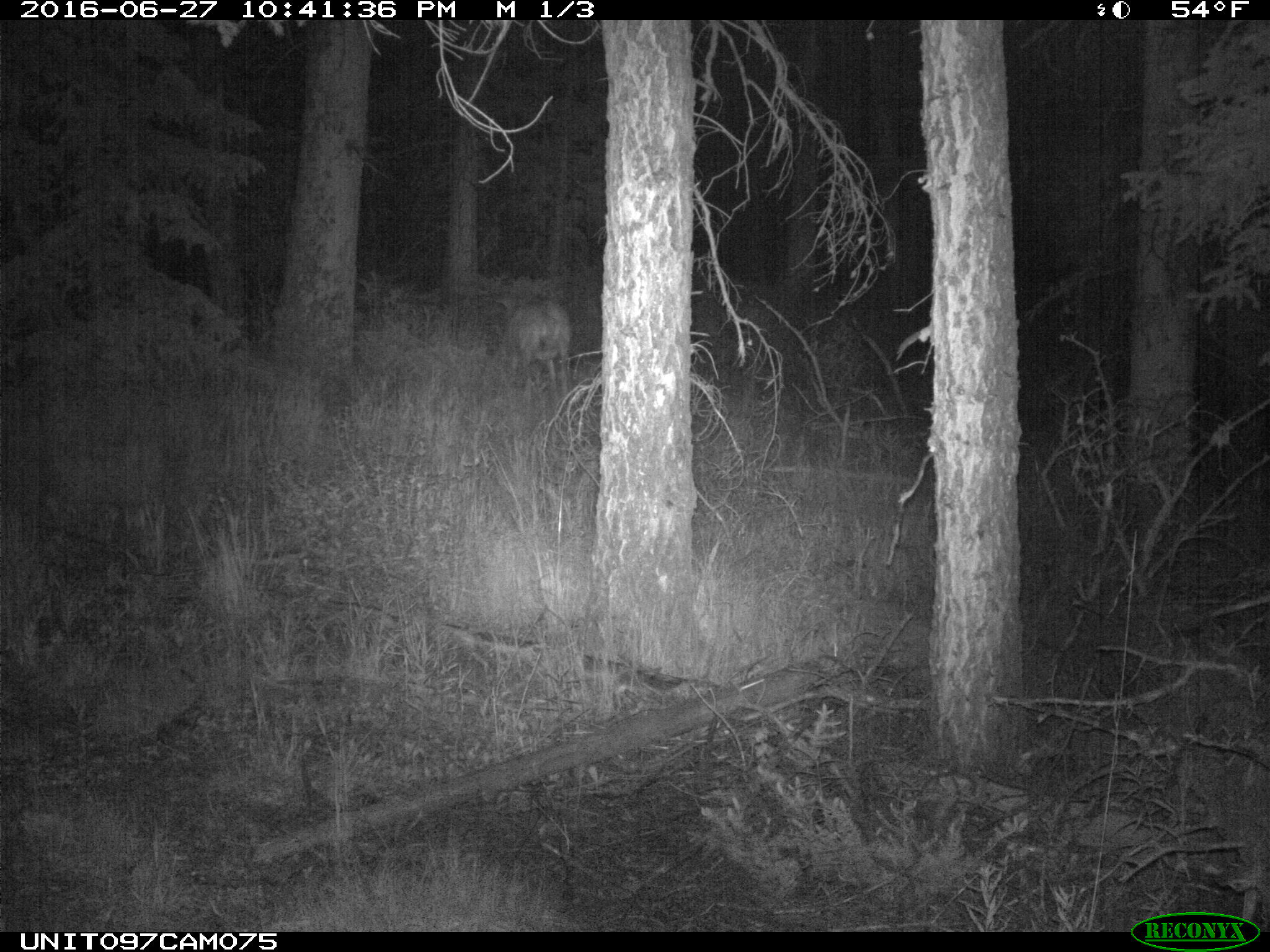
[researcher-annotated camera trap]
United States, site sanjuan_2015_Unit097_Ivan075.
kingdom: Animalia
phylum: Chordata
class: Mammalia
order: Artiodactyla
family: Cervidae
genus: Odocoileus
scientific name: Odocoileus hemionus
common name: mule deer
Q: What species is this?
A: Odocoileus hemionus (mule deer).